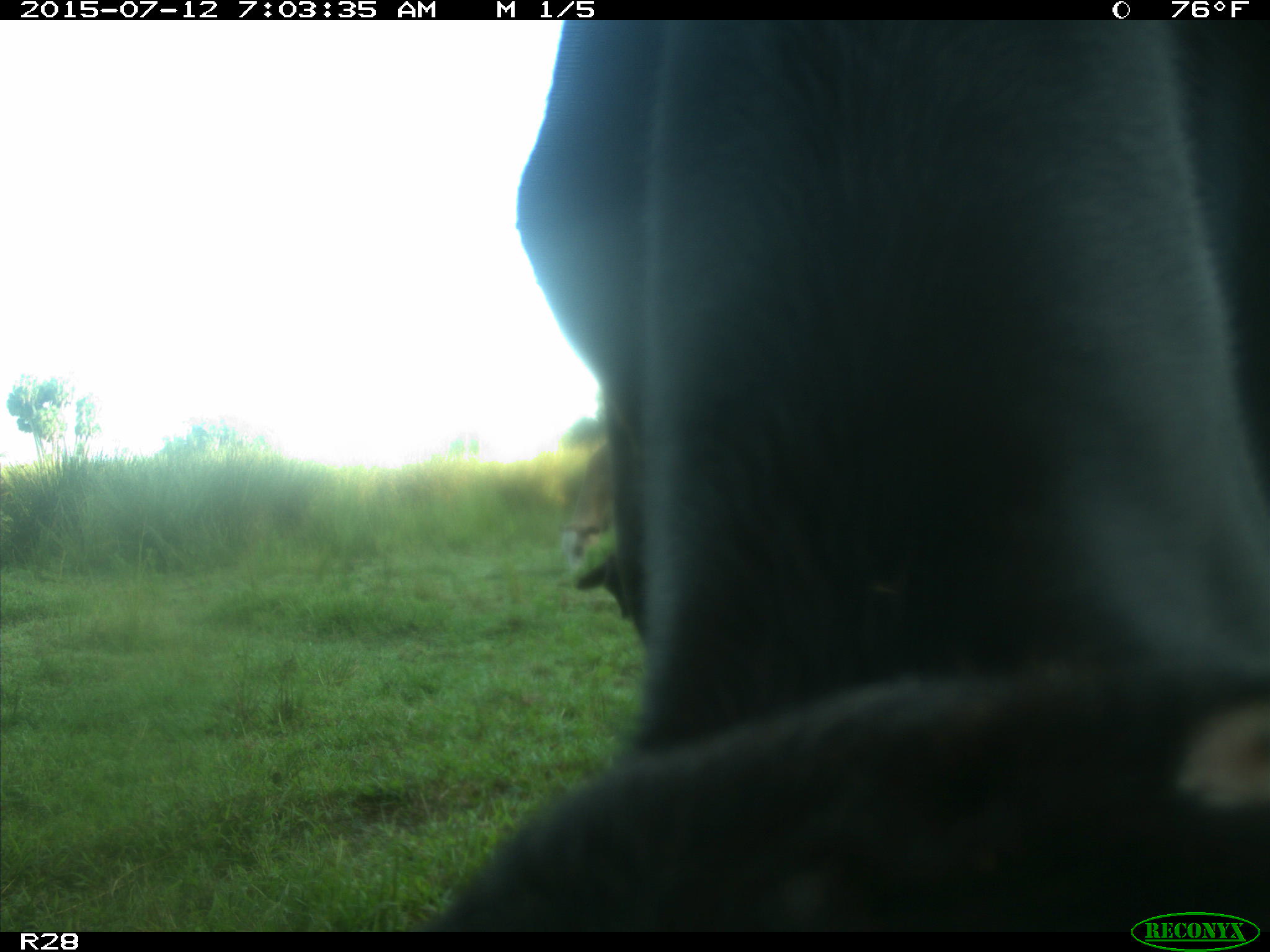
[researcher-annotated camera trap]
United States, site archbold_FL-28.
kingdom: Animalia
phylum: Chordata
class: Mammalia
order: Artiodactyla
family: Bovidae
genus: Bos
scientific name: Bos taurus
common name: domestic cow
Bos taurus (domestic cow).